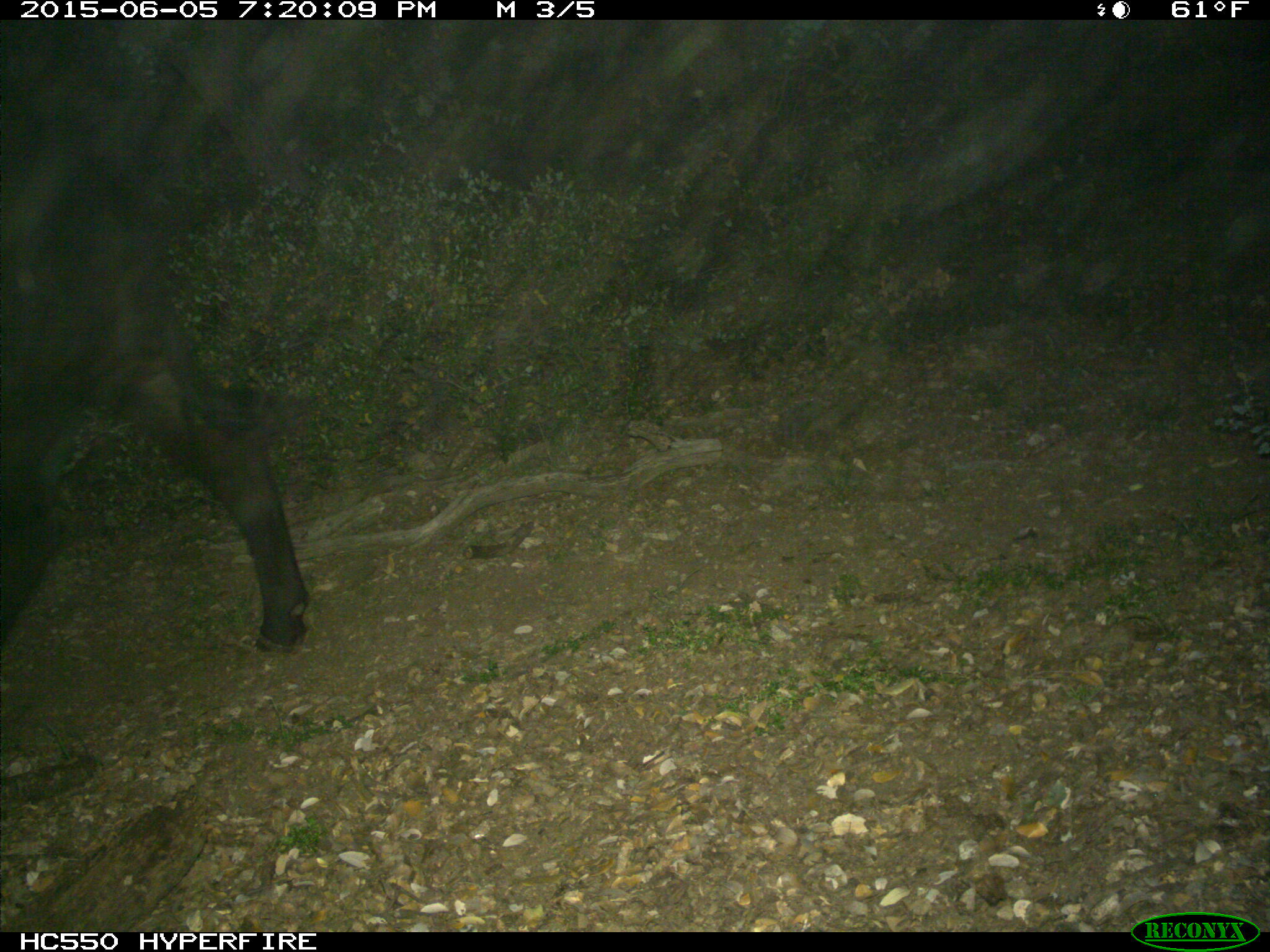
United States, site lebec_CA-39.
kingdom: Animalia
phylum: Chordata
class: Mammalia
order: Artiodactyla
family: Bovidae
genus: Bos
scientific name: Bos taurus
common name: domestic cow